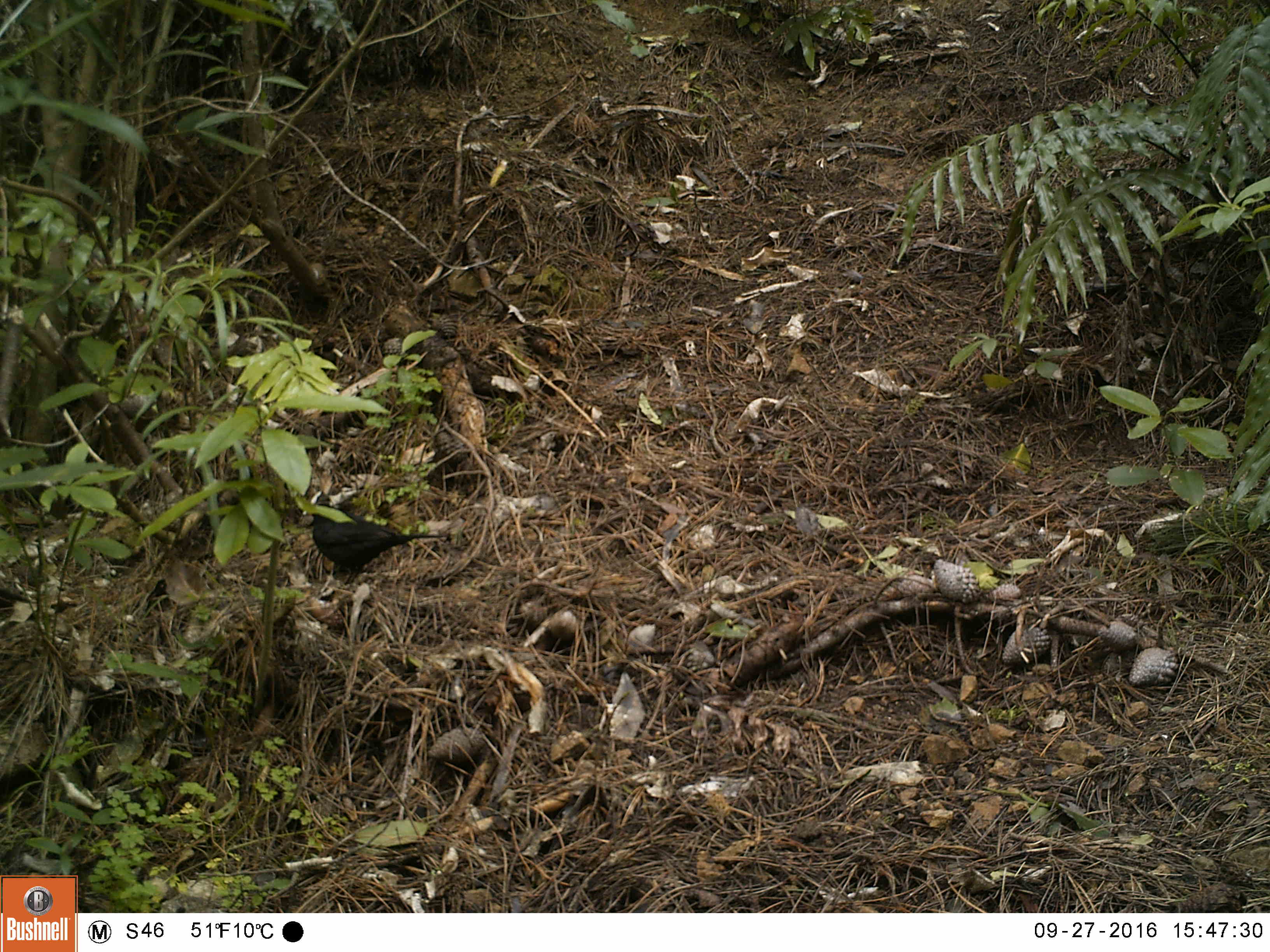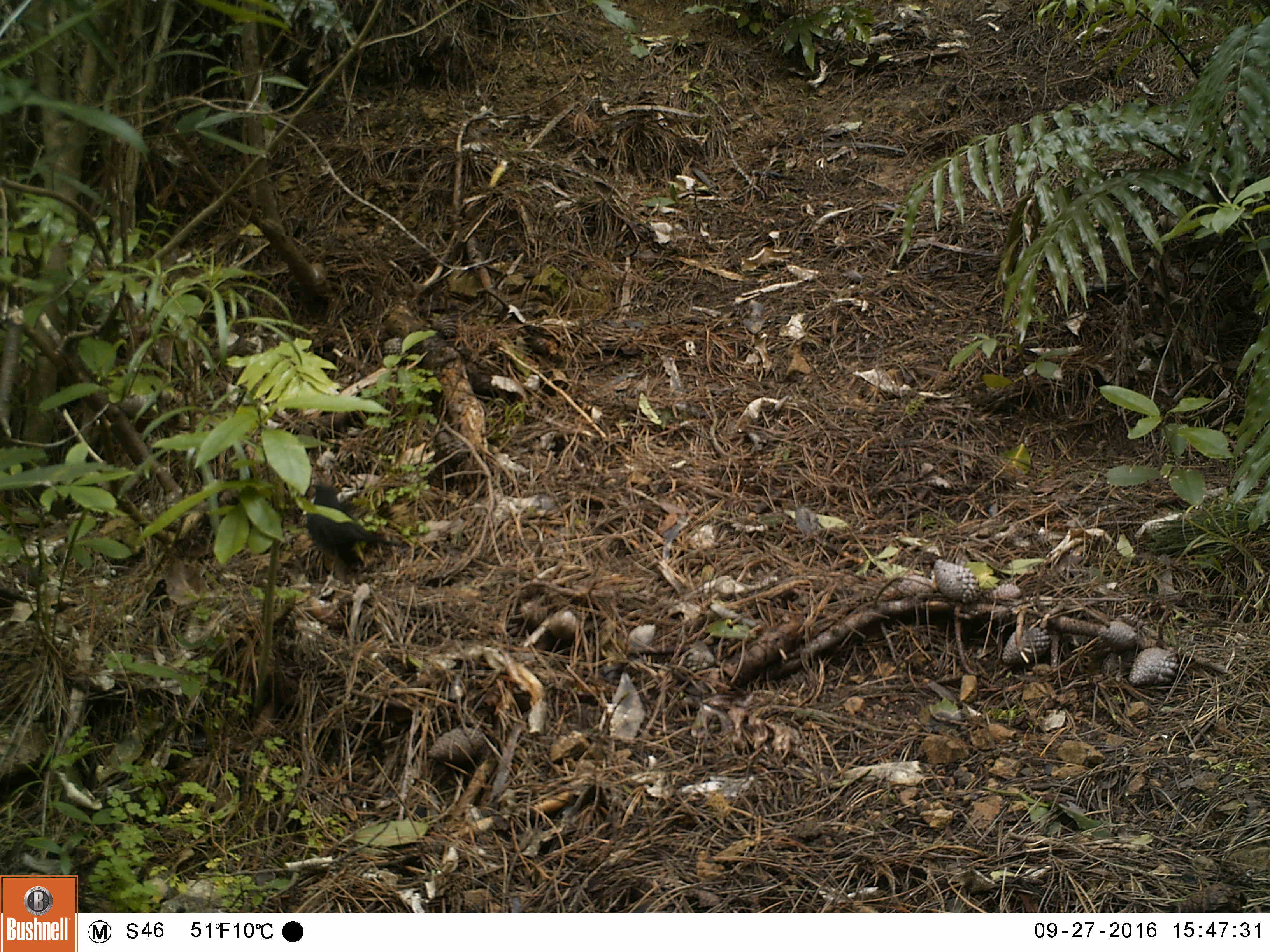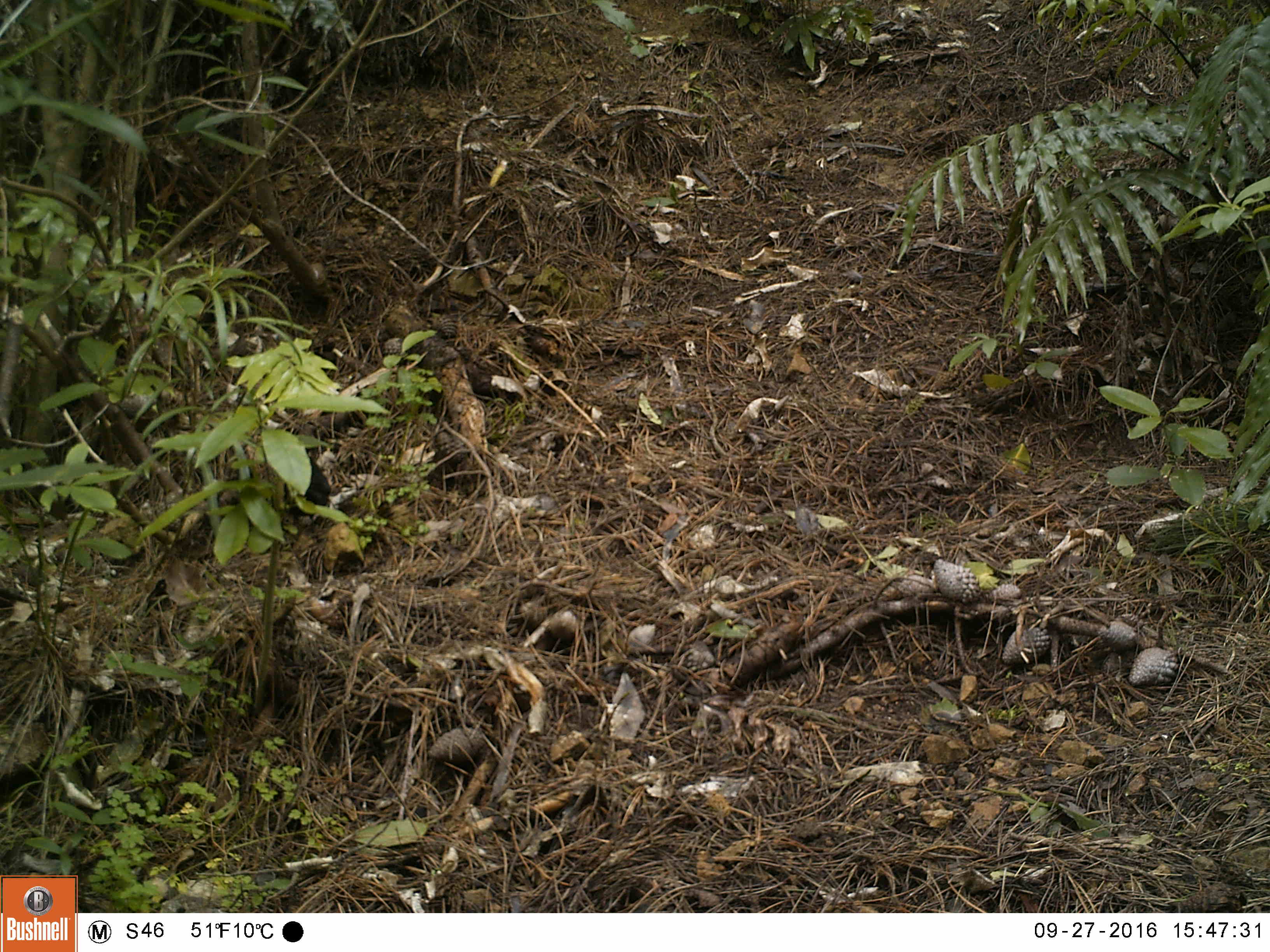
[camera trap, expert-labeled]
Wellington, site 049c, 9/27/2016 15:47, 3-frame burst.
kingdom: Animalia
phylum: Chordata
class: Aves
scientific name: Aves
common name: bird